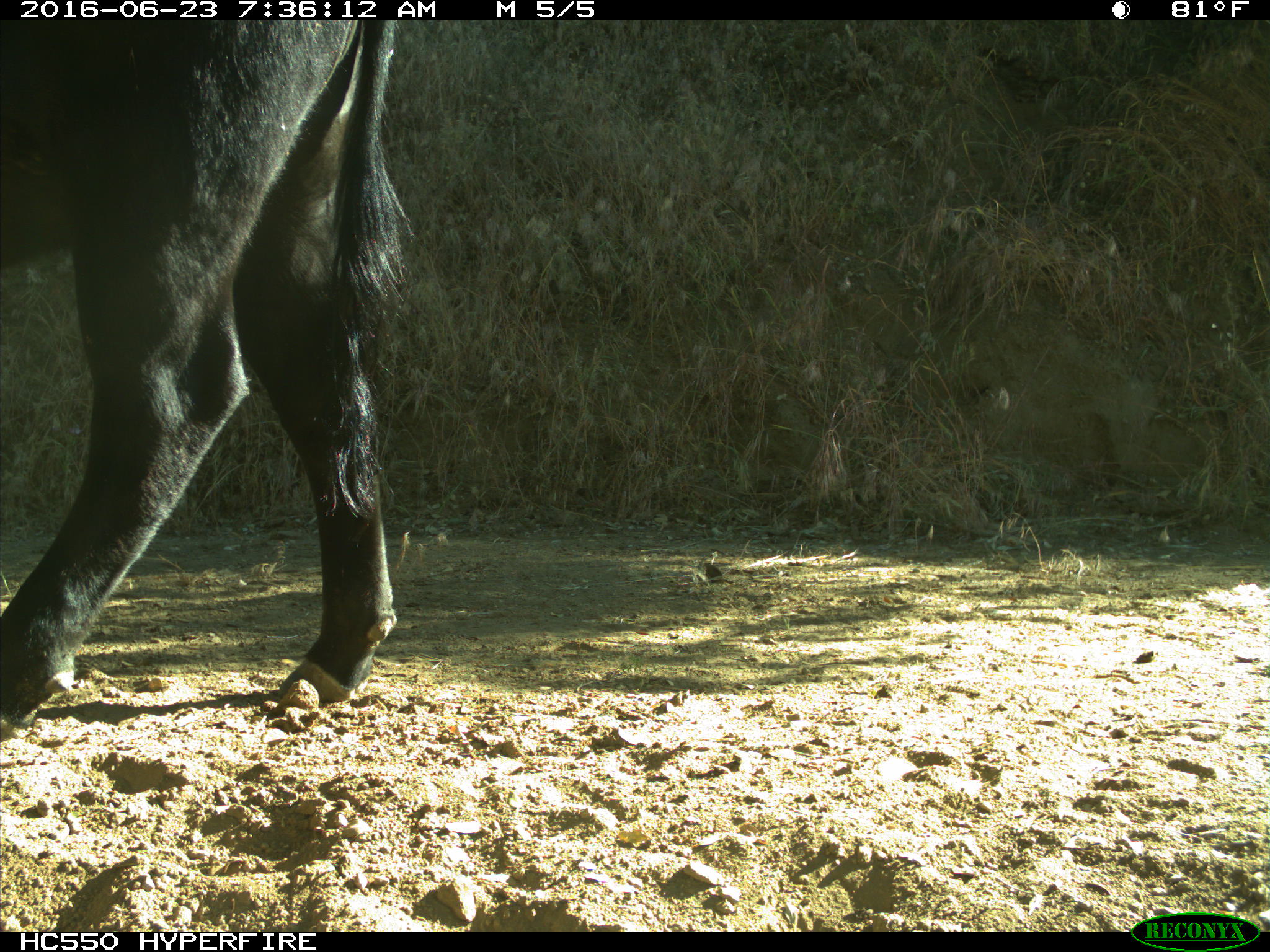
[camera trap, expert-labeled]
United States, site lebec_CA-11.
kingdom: Animalia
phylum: Chordata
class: Mammalia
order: Artiodactyla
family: Bovidae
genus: Bos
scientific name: Bos taurus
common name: domestic cow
Bos taurus (domestic cow).